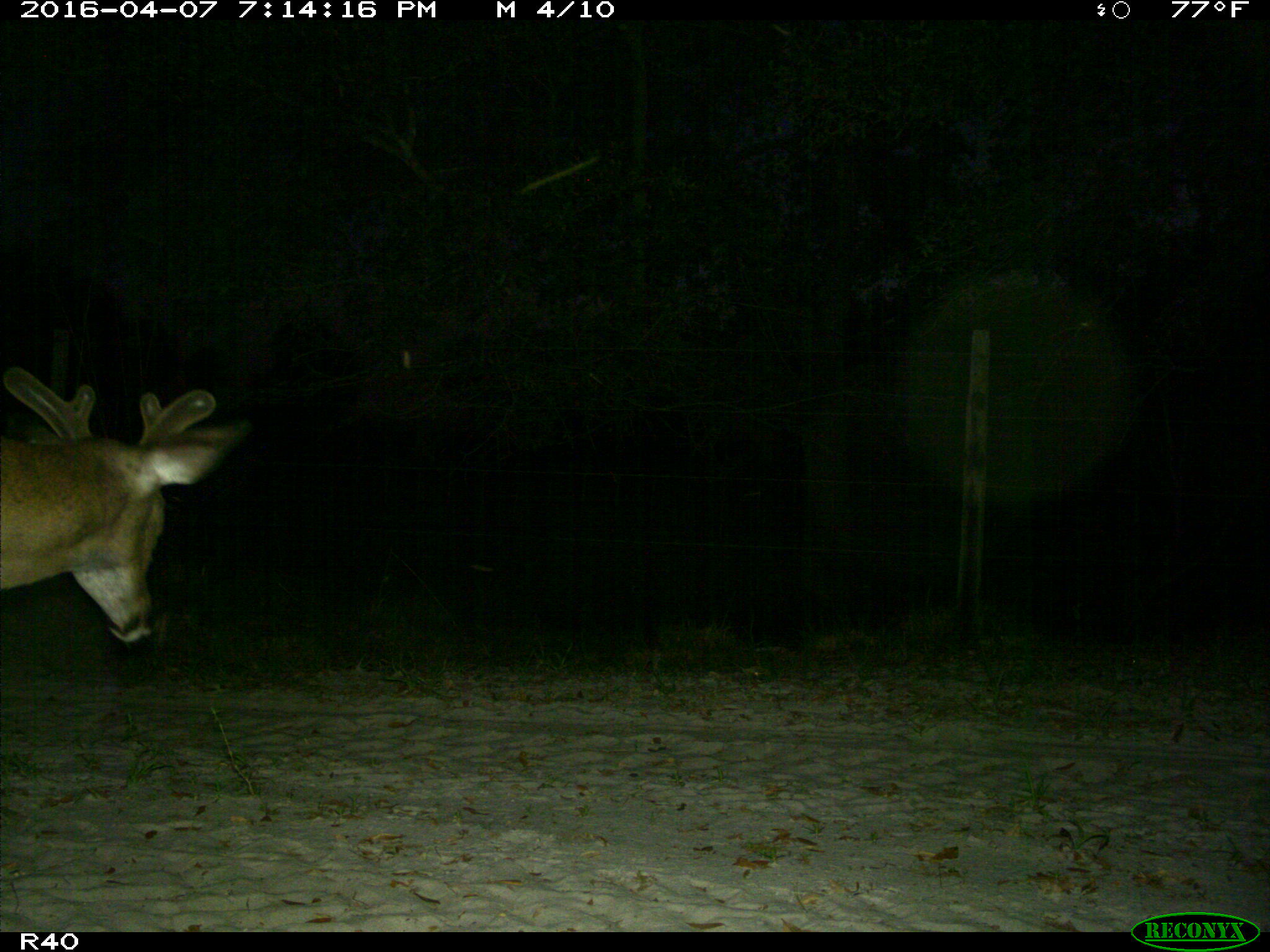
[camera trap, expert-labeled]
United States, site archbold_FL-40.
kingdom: Animalia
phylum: Chordata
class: Mammalia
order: Artiodactyla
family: Cervidae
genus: Odocoileus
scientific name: Odocoileus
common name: deer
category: unidentified deer